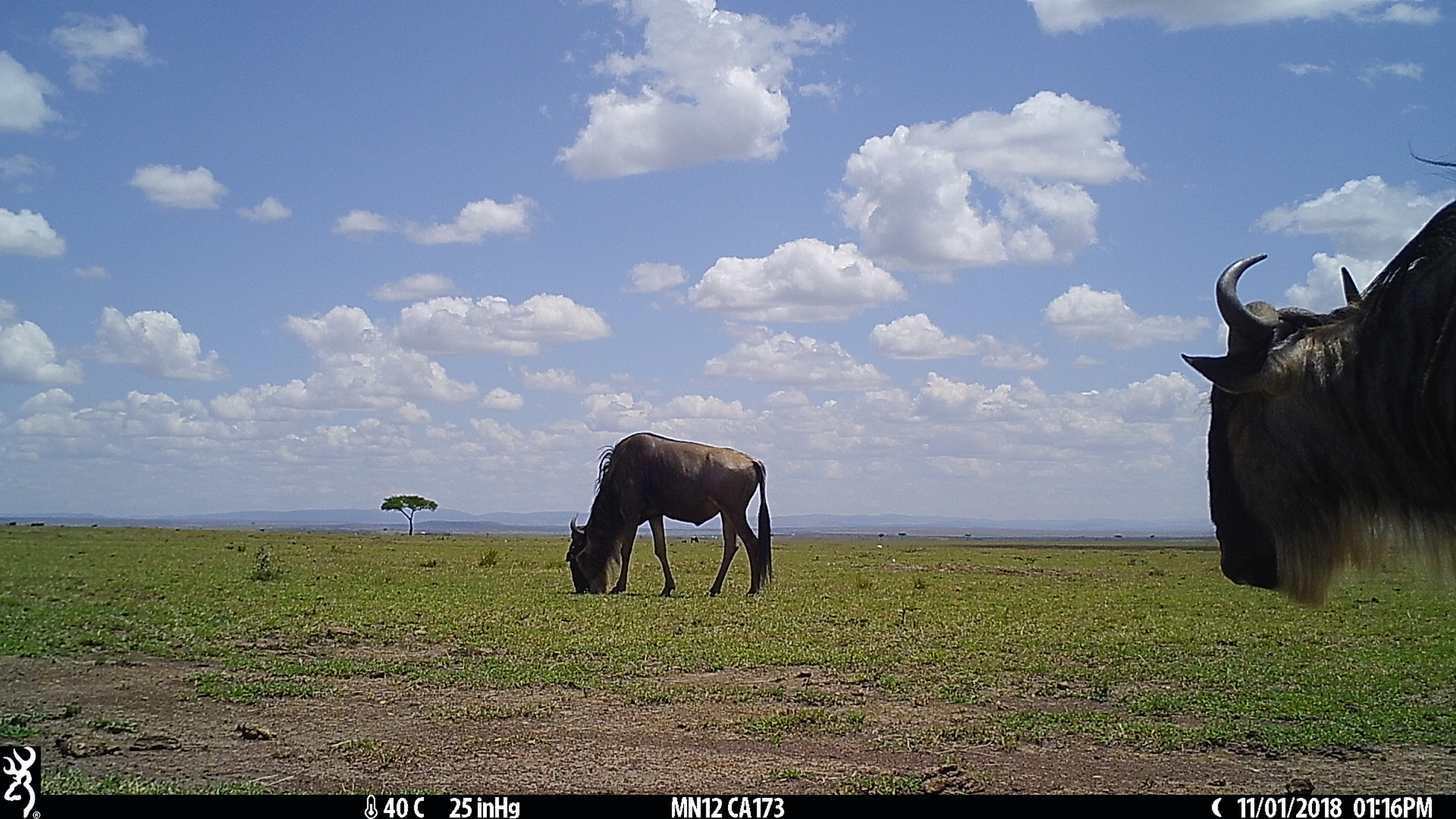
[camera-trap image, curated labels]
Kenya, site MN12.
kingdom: Animalia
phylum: Chordata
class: Mammalia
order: Artiodactyla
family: Bovidae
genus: Connochaetes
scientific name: Connochaetes taurinus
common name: blue wildebeest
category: wildebeest